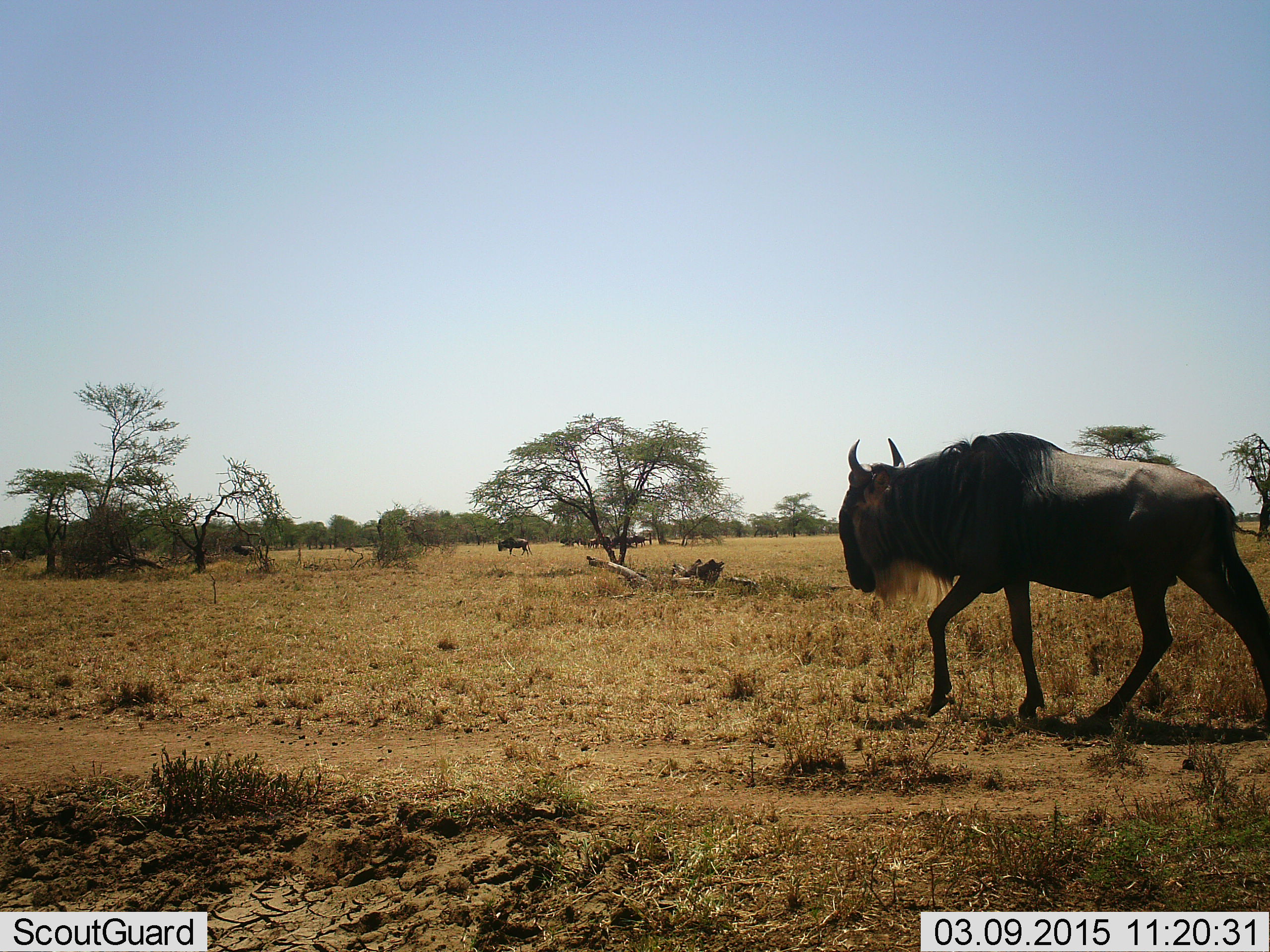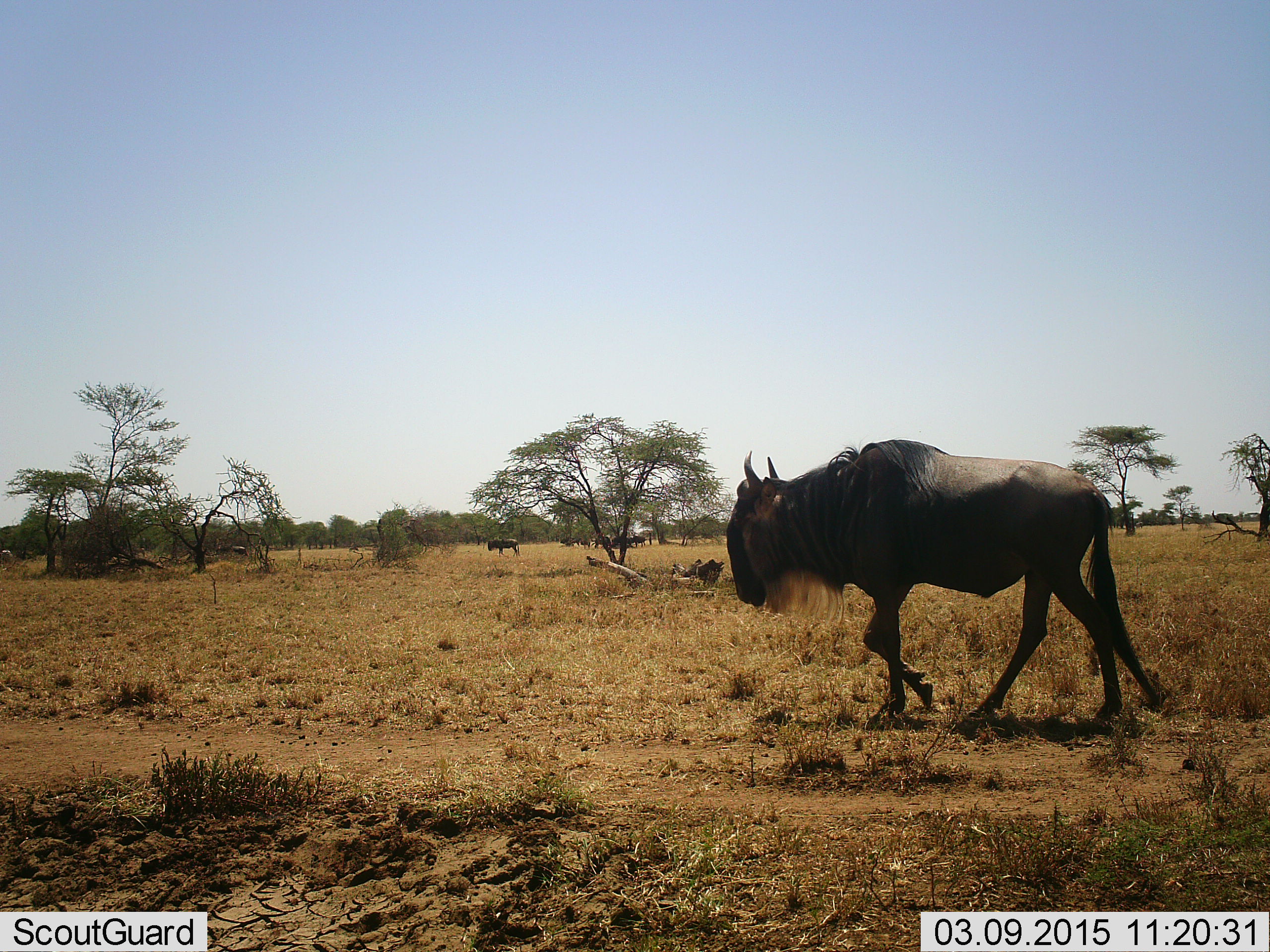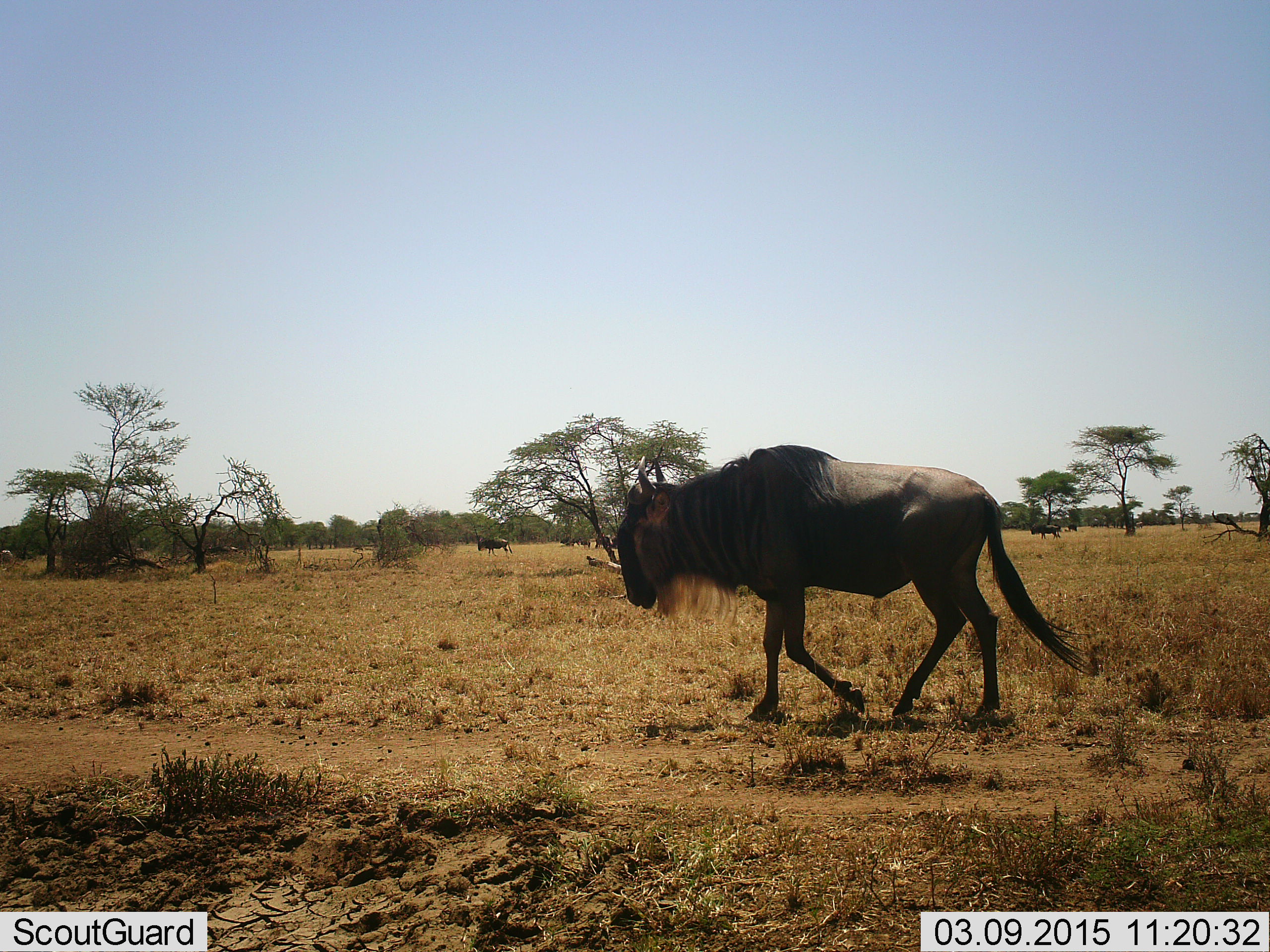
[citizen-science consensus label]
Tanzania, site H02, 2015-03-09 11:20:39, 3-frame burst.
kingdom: Animalia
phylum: Chordata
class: Mammalia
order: Artiodactyla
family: Bovidae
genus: Connochaetes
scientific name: Connochaetes taurinus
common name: blue wildebeest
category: wildebeest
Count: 2.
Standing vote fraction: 40%.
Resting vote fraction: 0%.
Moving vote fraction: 100%.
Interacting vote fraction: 0%.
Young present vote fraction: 0%.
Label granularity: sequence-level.